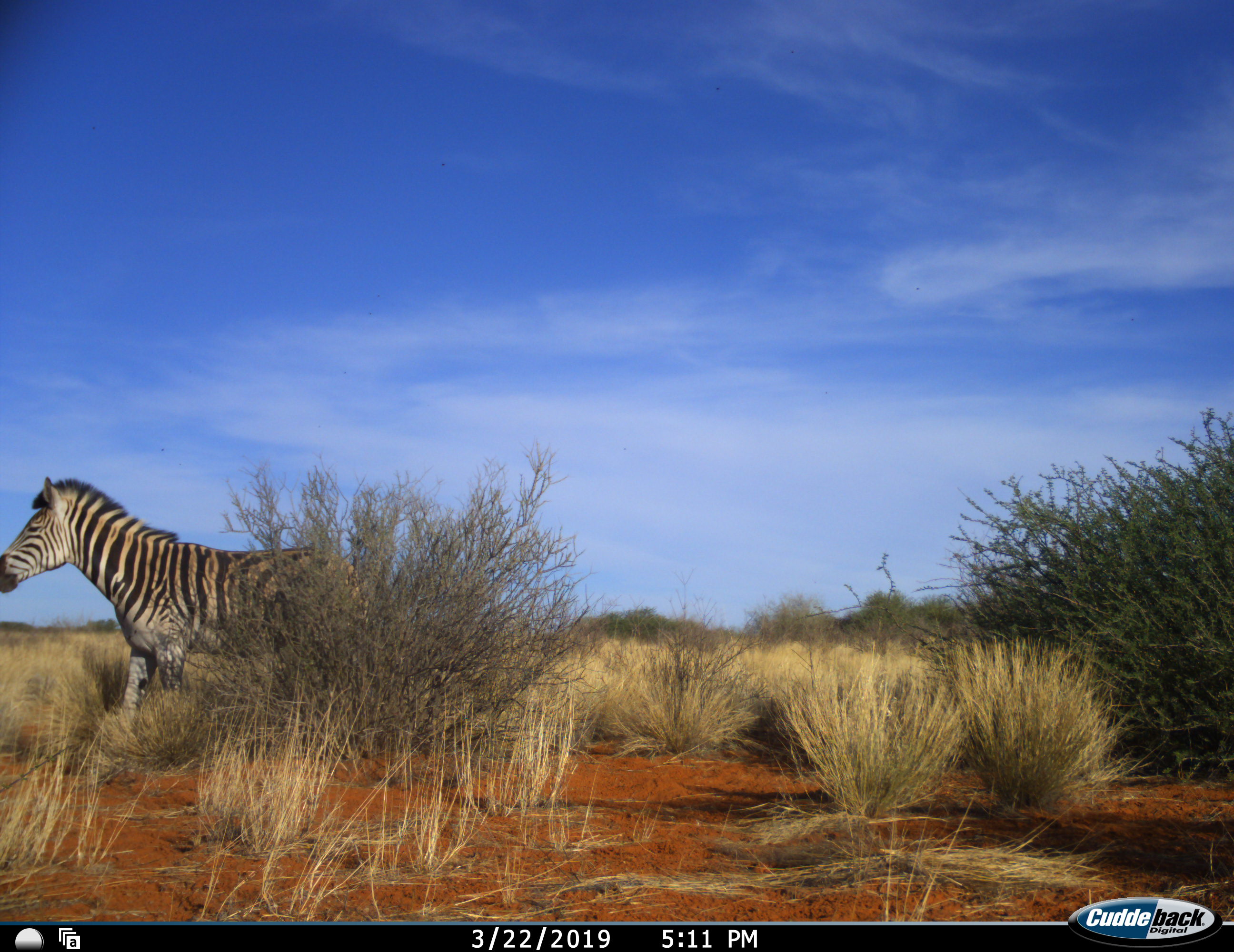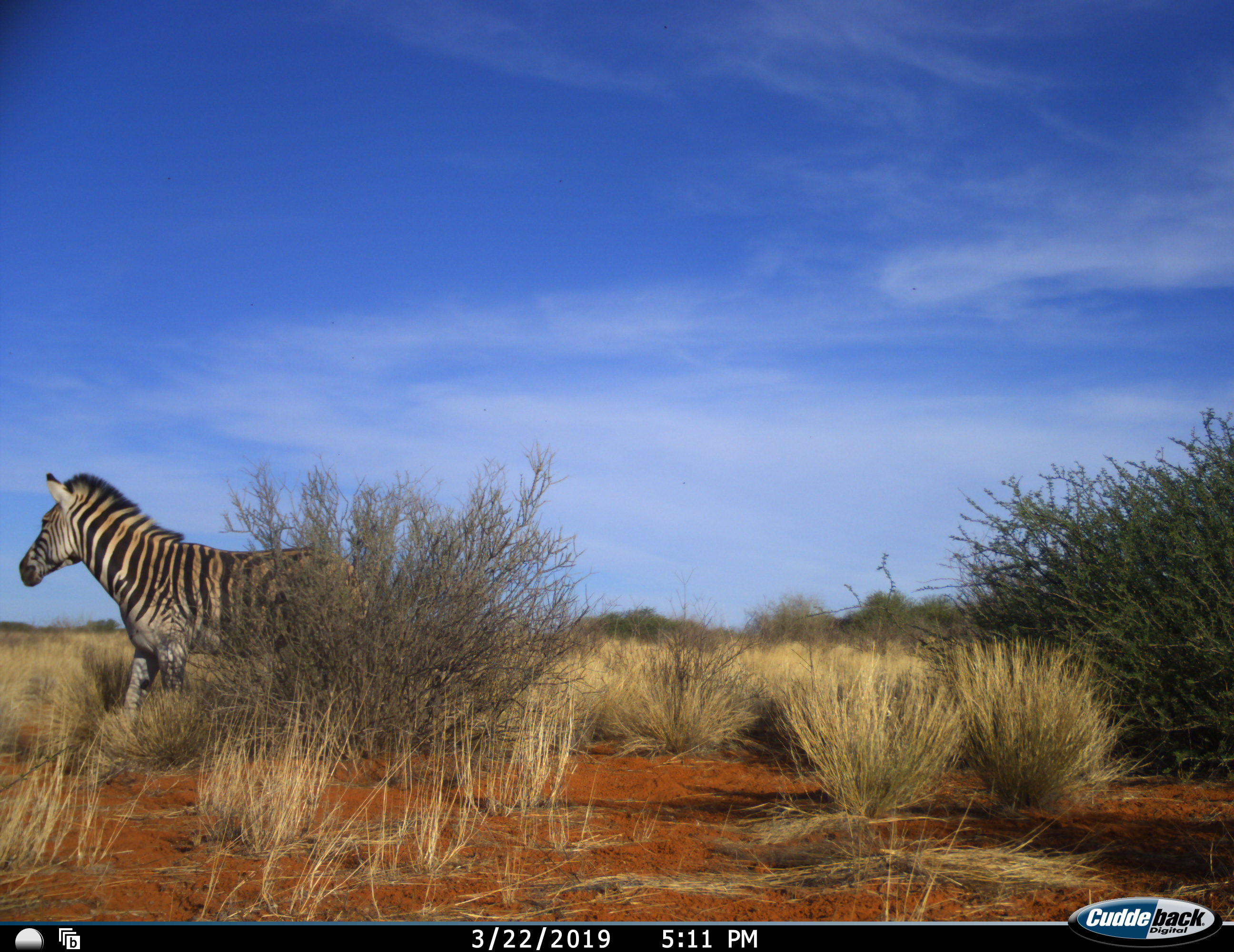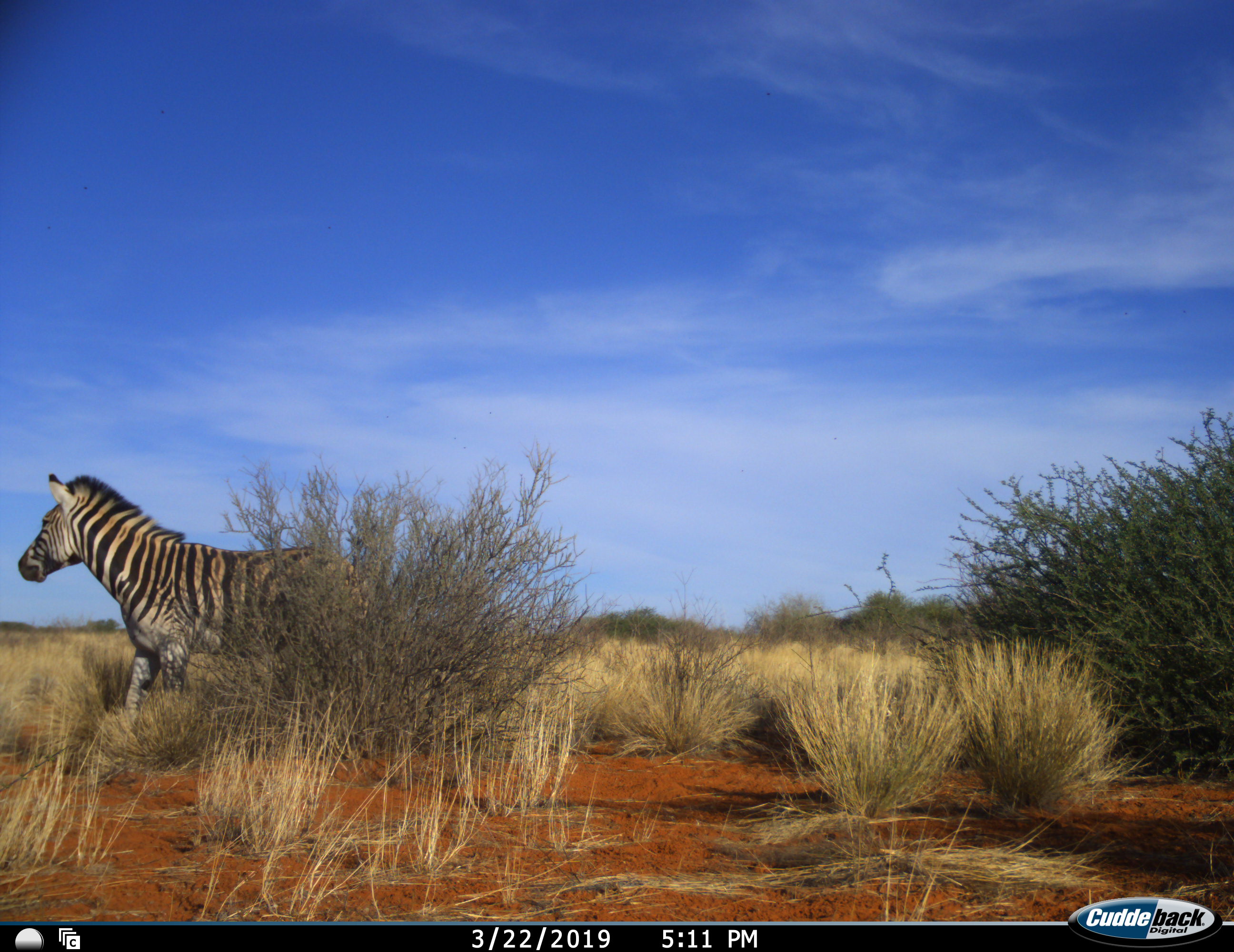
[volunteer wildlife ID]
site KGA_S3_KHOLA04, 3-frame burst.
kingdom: Animalia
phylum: Chordata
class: Mammalia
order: Perissodactyla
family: Equidae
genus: Equus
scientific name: Equus quagga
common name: plains zebra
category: zebraplains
Zebraplains (plains zebra) (Equus quagga), count 1. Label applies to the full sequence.